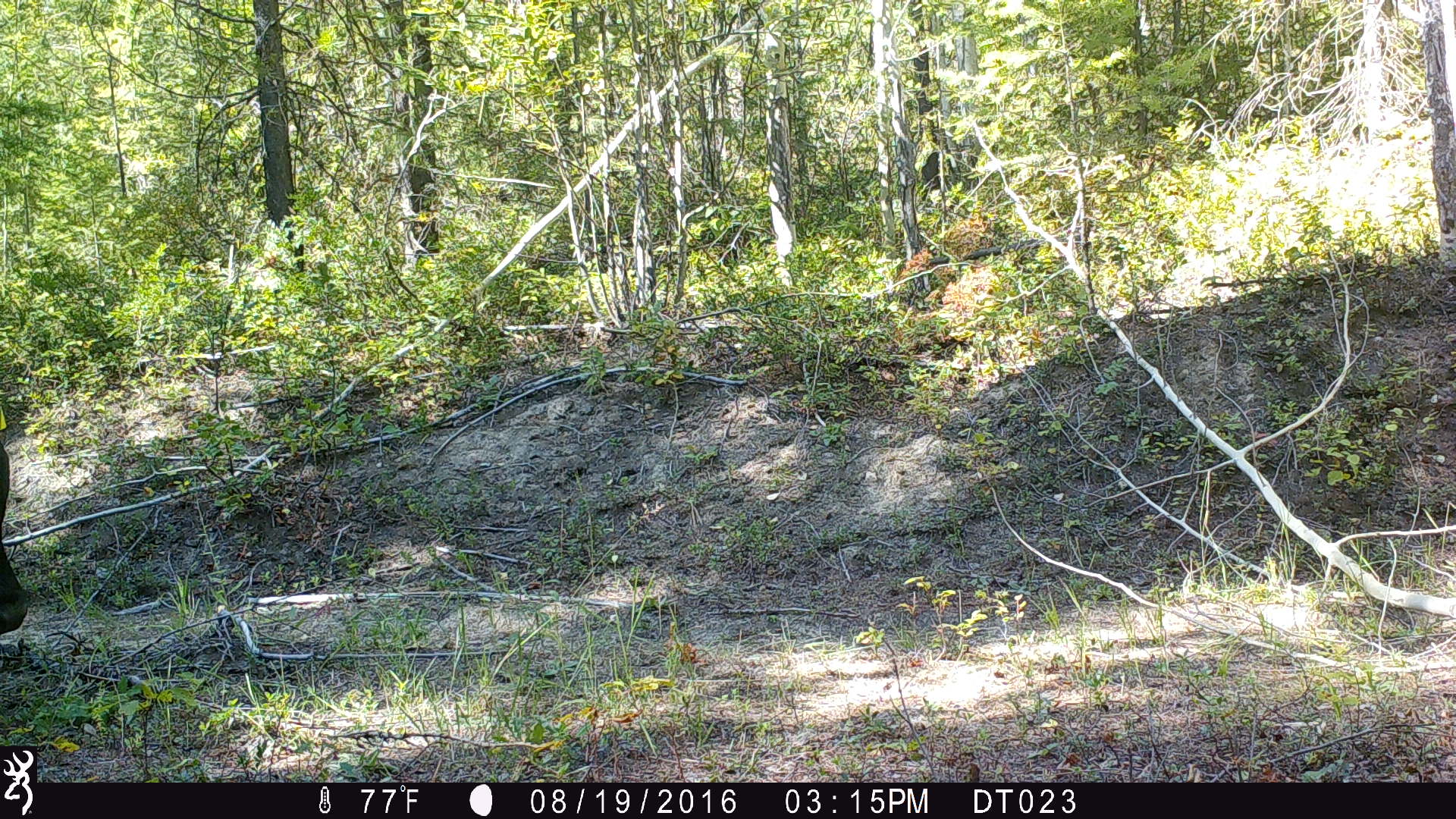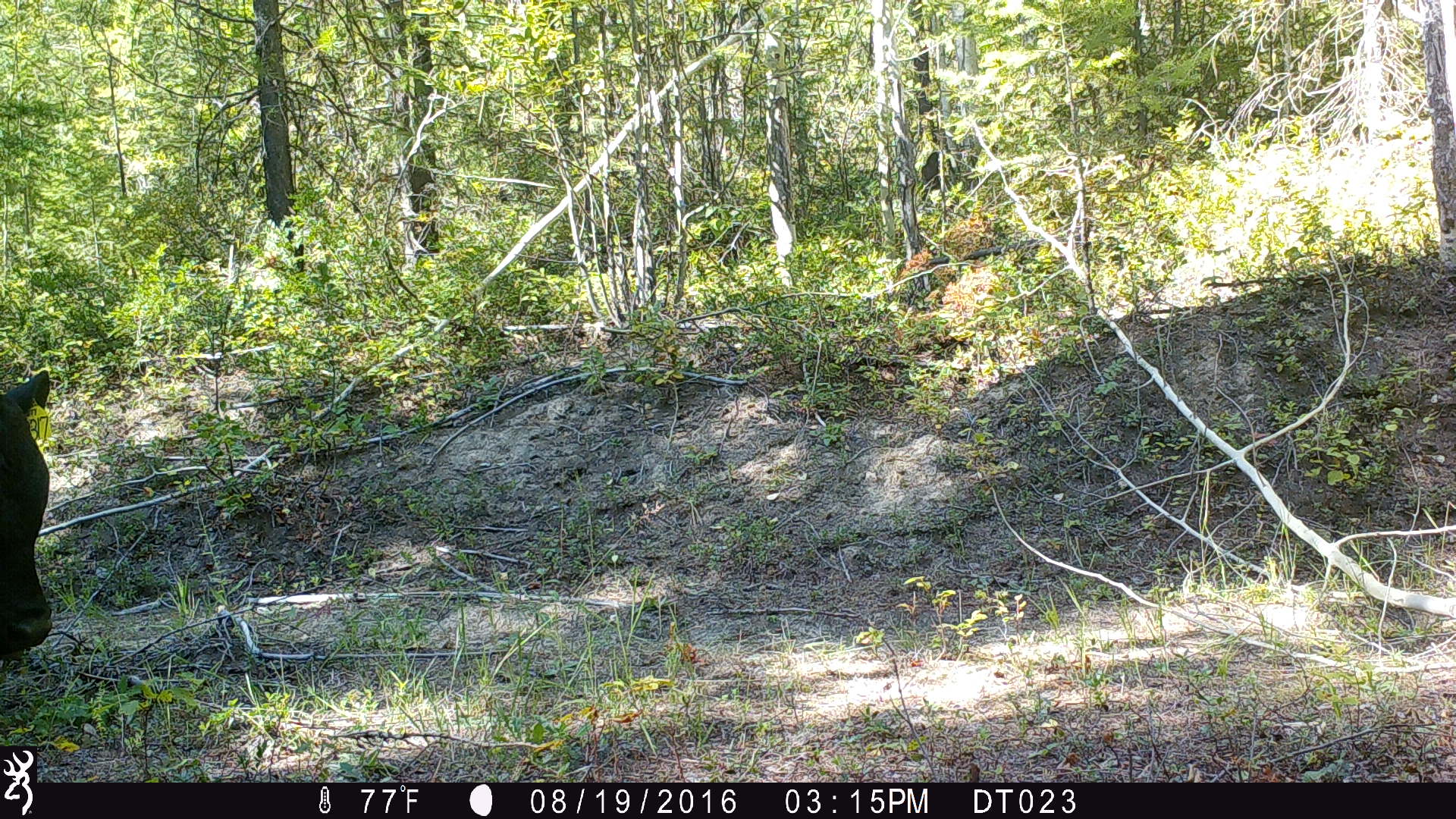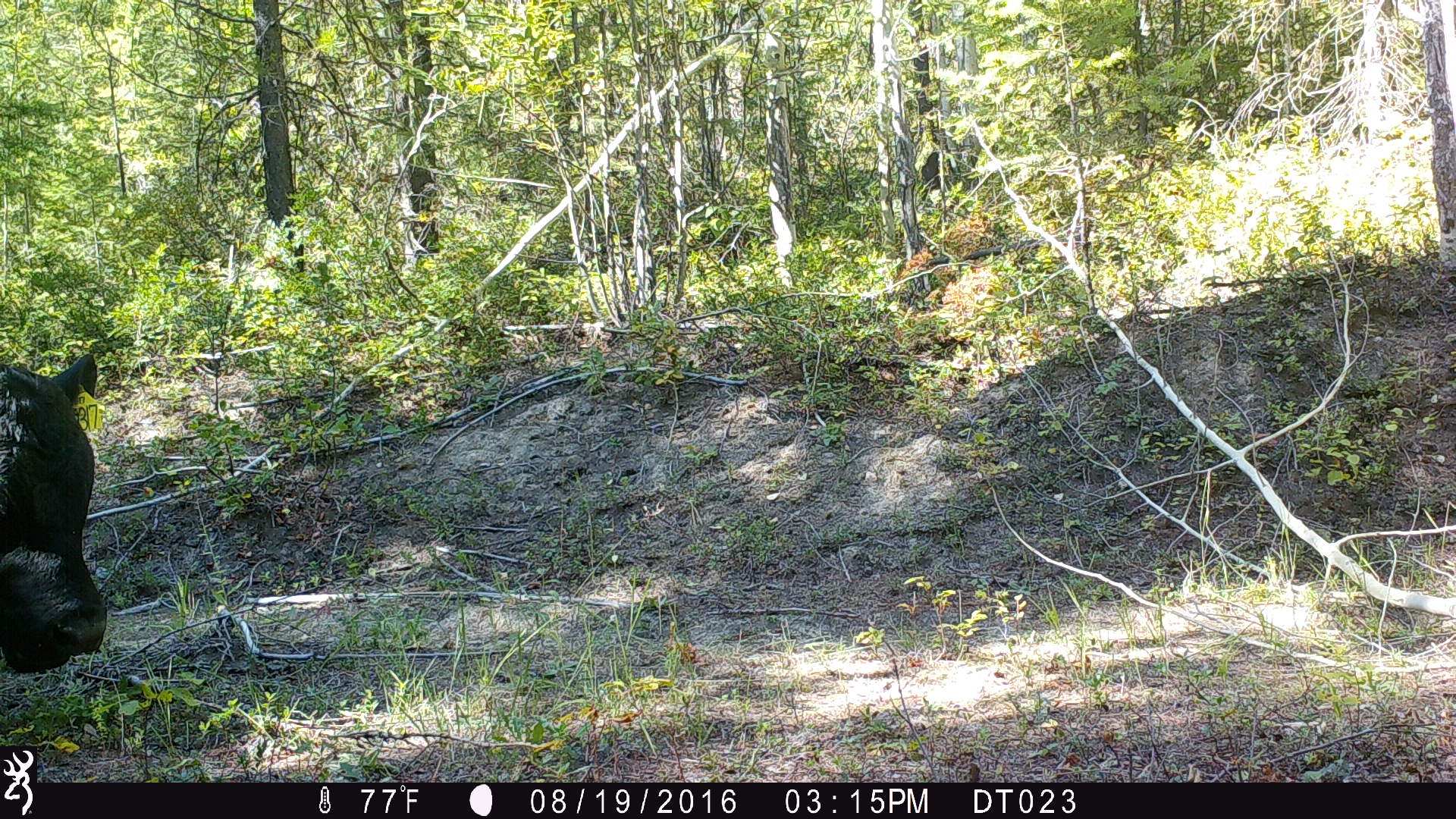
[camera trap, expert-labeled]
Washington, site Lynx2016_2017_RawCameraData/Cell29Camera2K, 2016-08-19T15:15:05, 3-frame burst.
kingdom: Animalia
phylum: Chordata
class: Mammalia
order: Artiodactyla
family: Bovidae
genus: Bos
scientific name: Bos taurus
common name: domestic cattle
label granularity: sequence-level